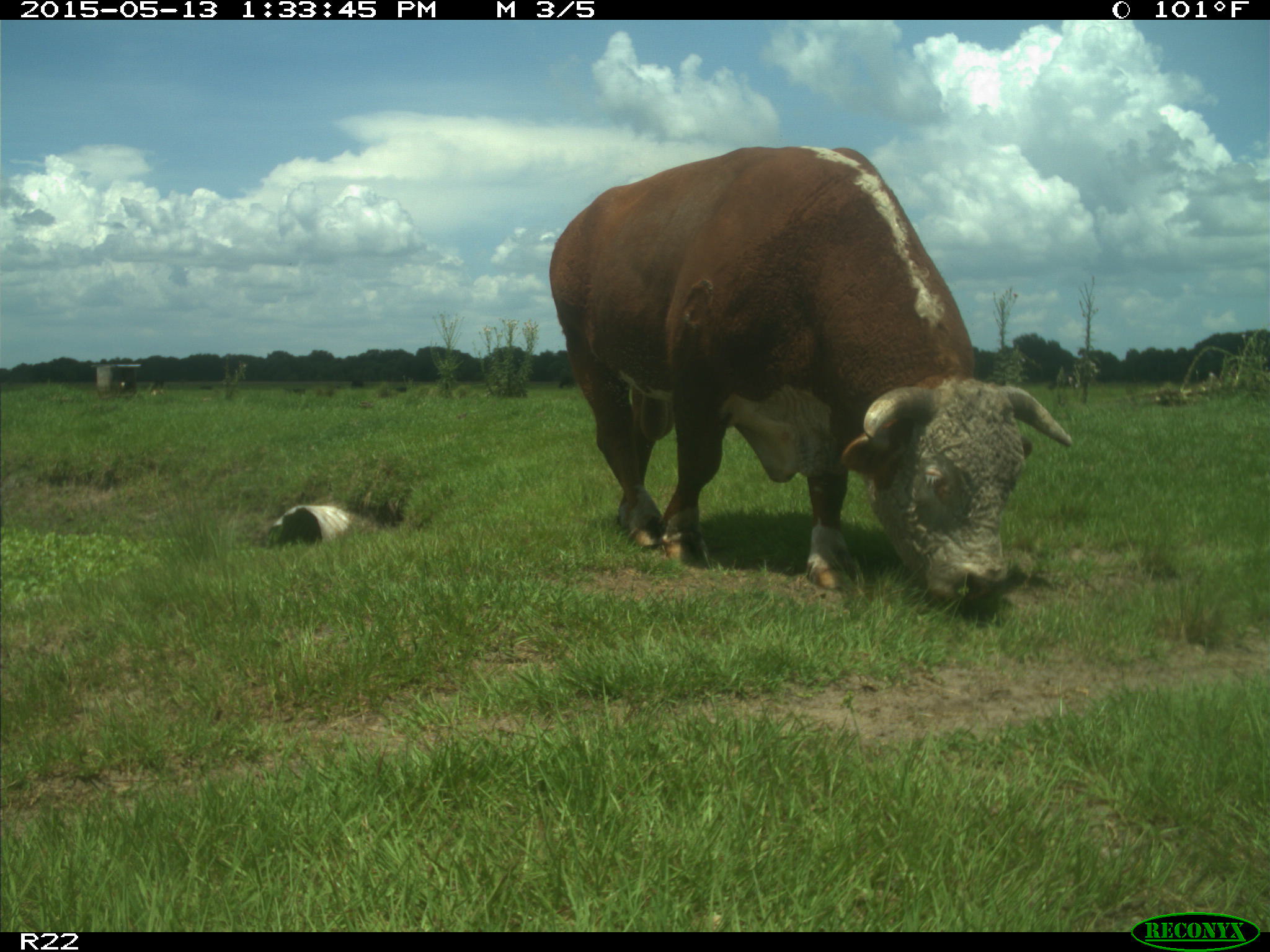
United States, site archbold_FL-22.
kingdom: Animalia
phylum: Chordata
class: Mammalia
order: Artiodactyla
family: Bovidae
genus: Bos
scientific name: Bos taurus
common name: domestic cow